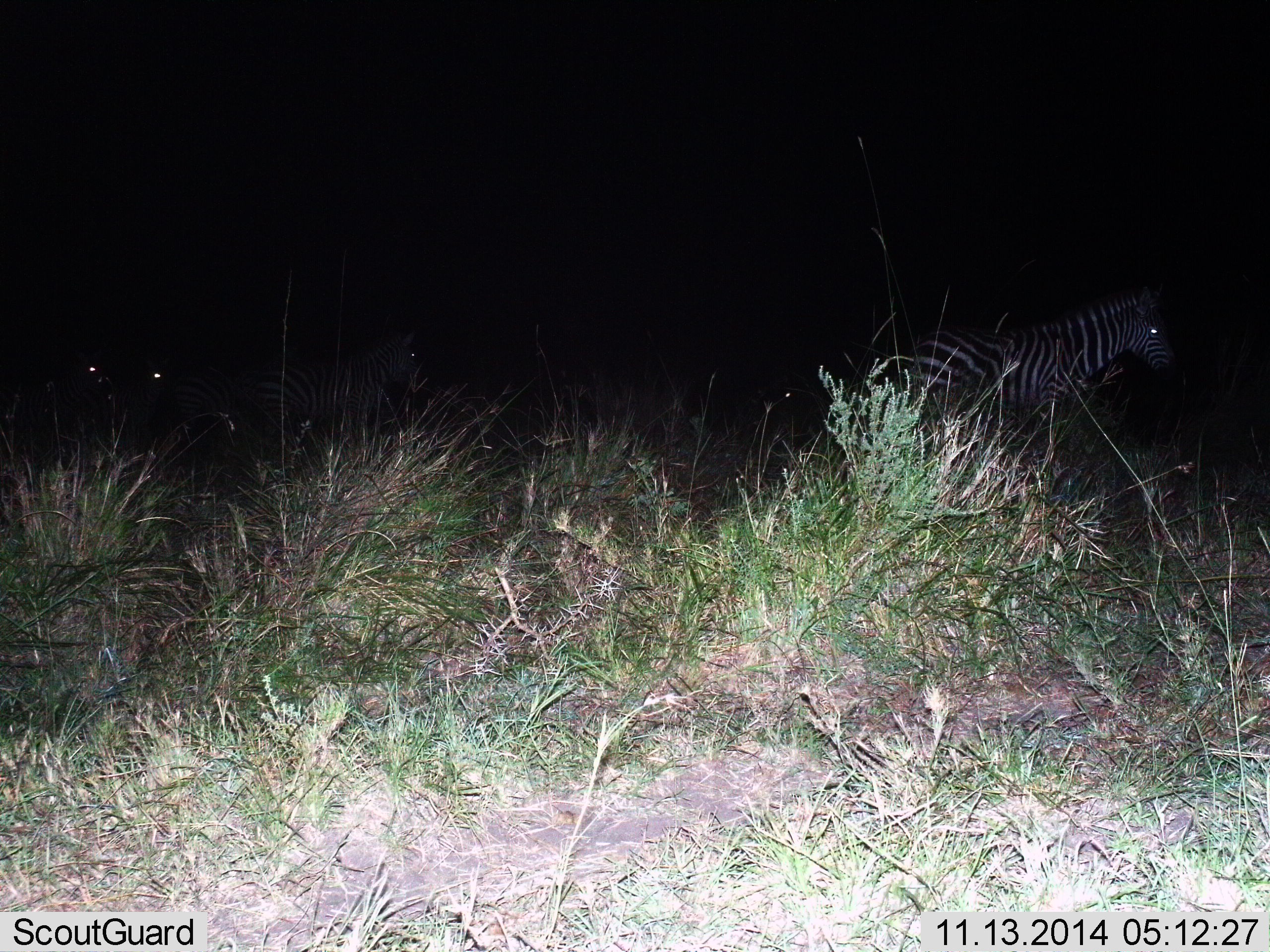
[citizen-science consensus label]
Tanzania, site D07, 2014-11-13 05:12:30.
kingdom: Animalia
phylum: Chordata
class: Mammalia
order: Perissodactyla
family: Equidae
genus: Equus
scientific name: Equus quagga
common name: plains zebra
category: zebra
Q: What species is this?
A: Zebra (plains zebra) (Equus quagga).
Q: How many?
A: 4.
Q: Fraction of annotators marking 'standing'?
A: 50%.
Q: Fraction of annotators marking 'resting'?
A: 0%.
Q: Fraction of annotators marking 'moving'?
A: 50%.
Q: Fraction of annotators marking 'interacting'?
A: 0%.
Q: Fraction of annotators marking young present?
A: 0%.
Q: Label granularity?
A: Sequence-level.